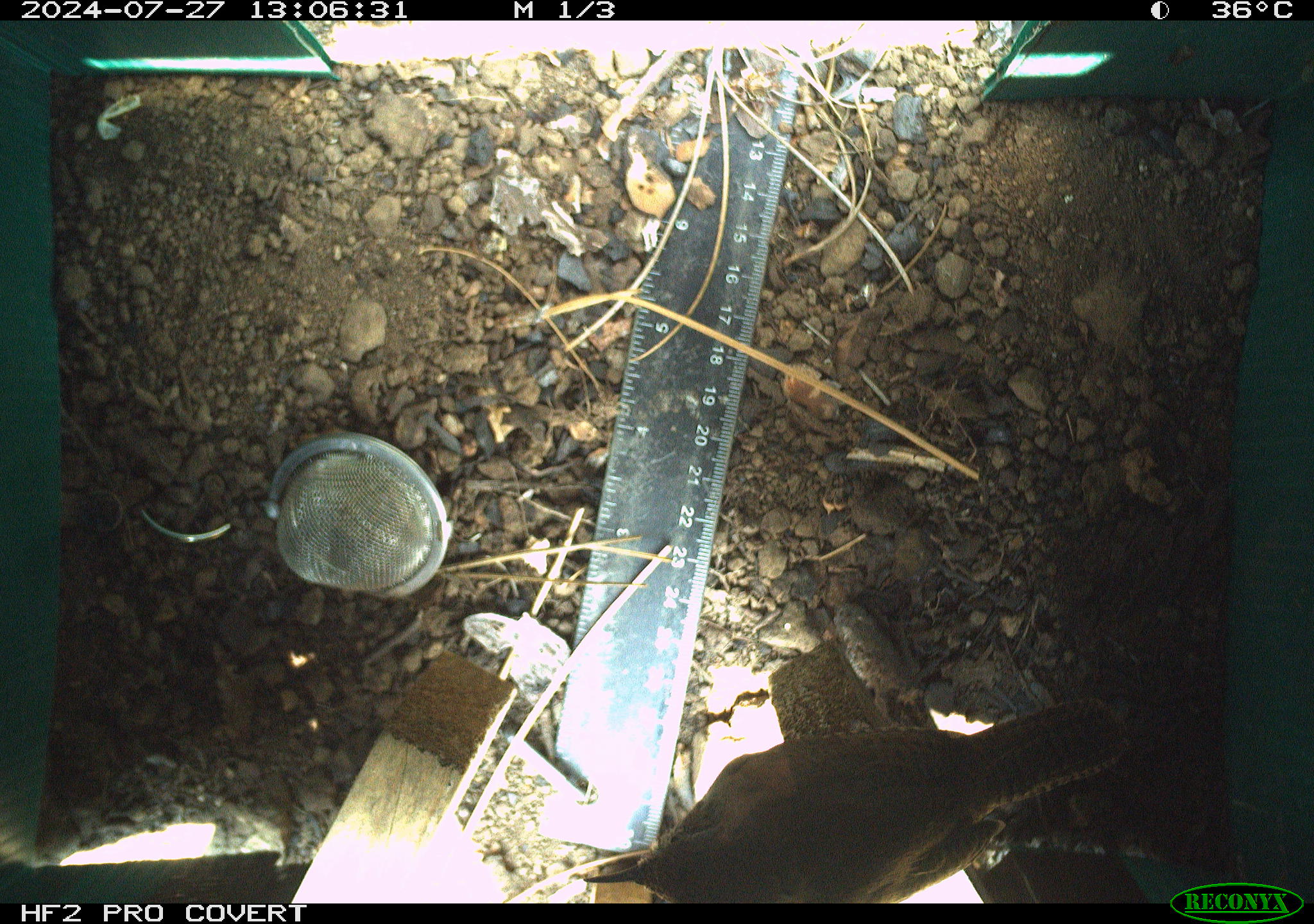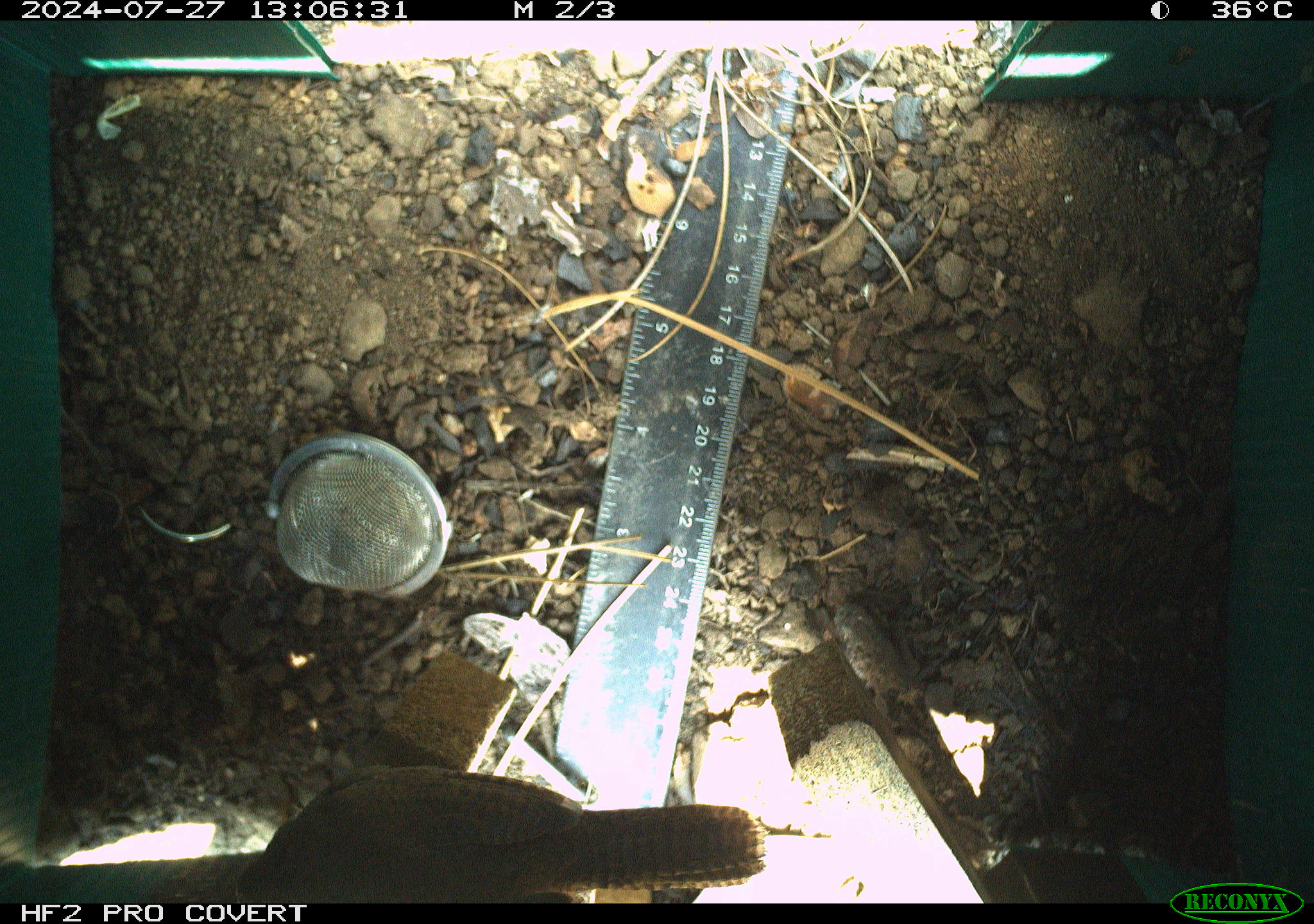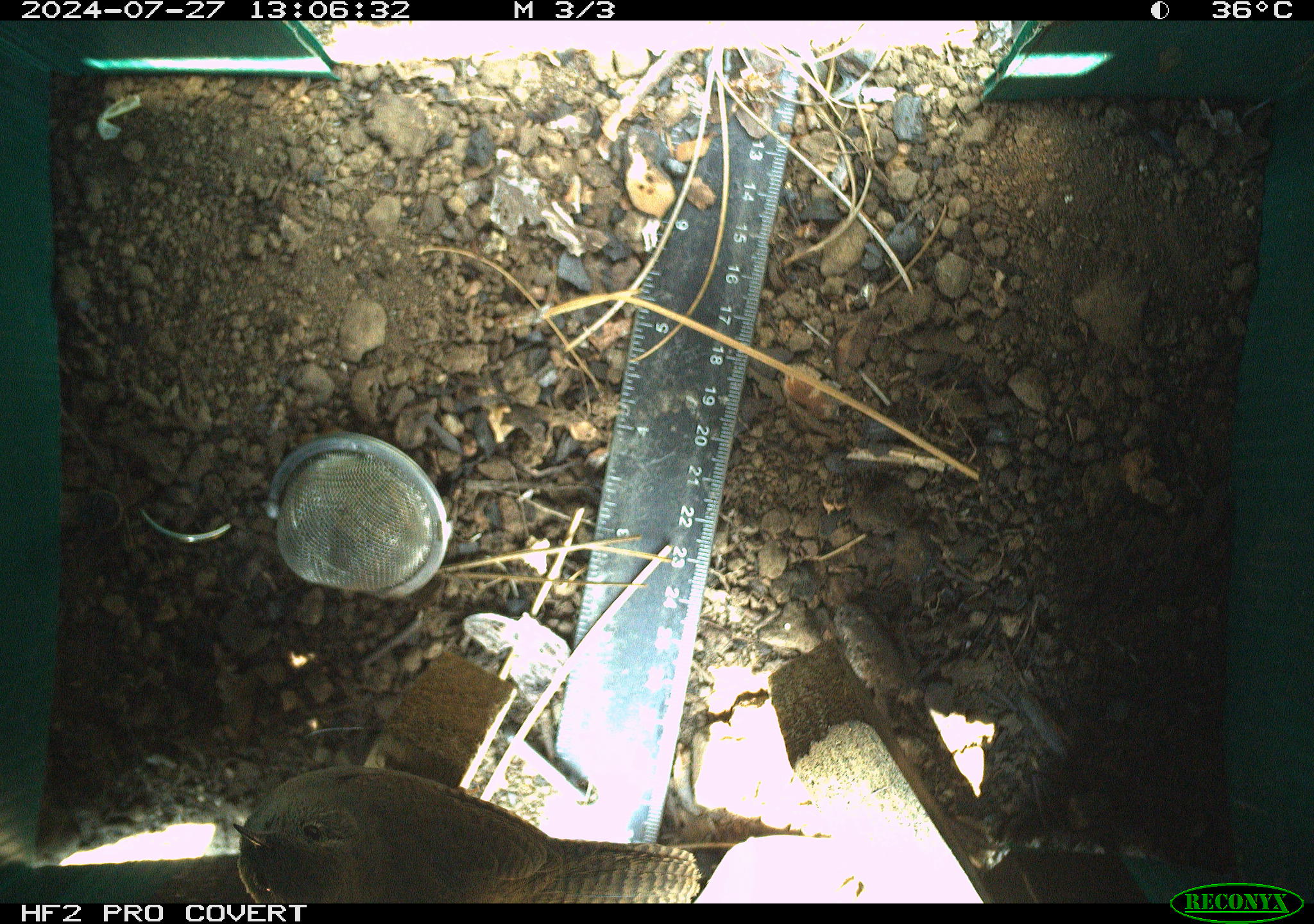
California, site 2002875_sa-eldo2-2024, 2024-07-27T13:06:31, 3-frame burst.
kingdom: Animalia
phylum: Chordata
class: Aves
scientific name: Aves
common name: bird